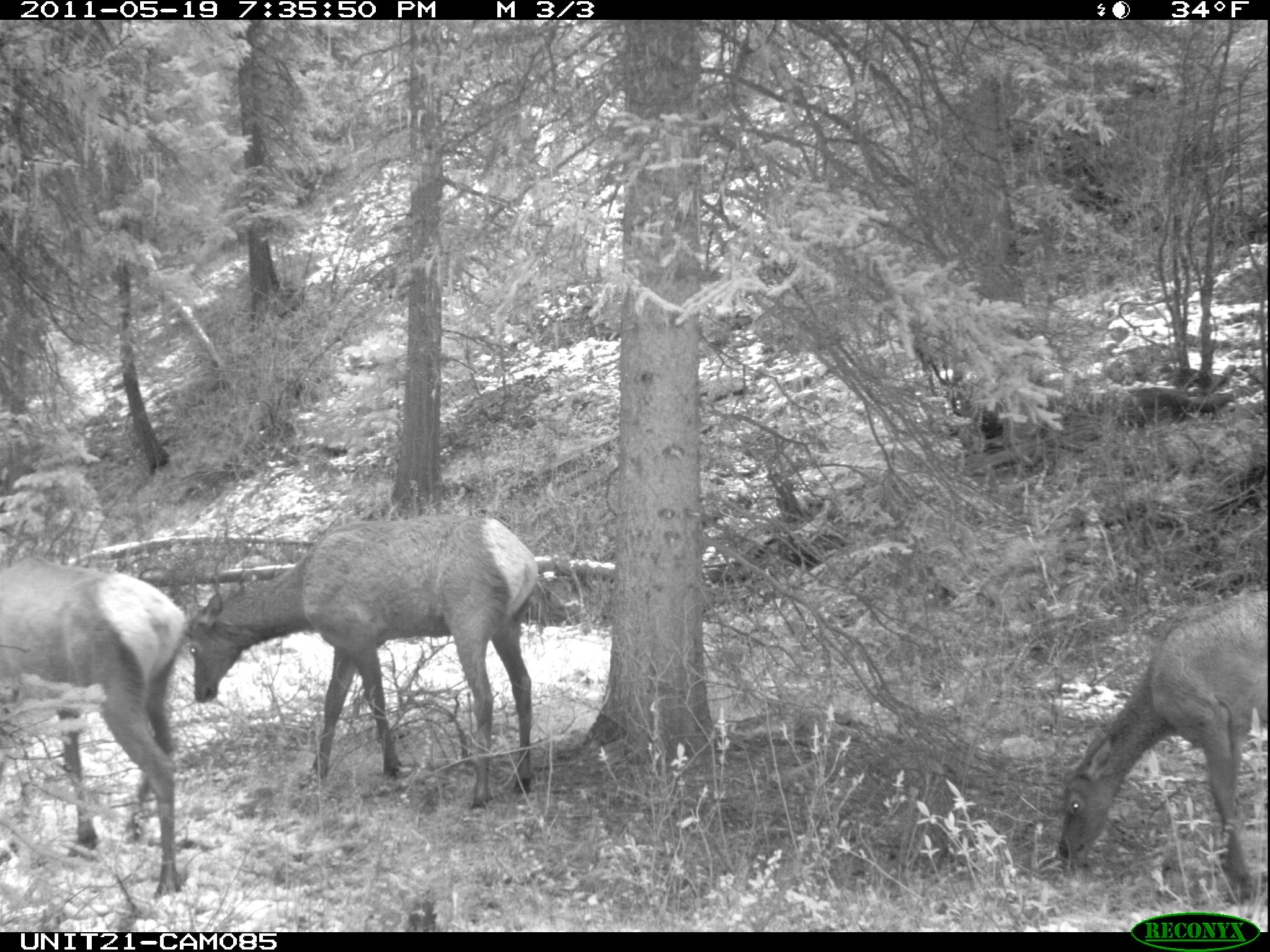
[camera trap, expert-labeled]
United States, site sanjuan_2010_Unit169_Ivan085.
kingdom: Animalia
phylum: Chordata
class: Mammalia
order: Artiodactyla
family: Cervidae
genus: Cervus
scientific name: Cervus elaphus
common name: red deer